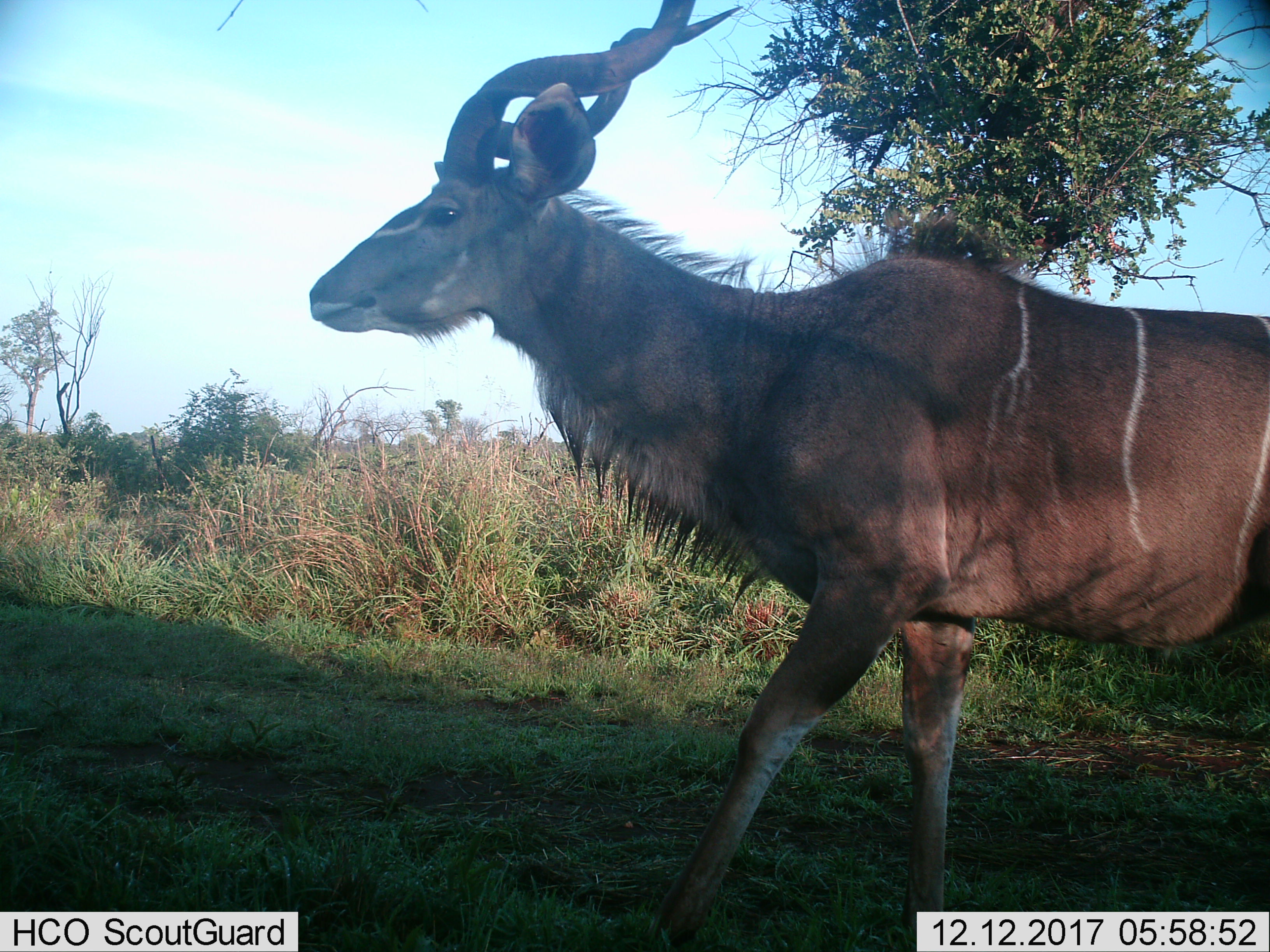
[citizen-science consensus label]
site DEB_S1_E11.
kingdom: Animalia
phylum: Chordata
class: Mammalia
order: Artiodactyla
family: Bovidae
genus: Tragelaphus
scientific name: Tragelaphus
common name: kudu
Kudu (Tragelaphus), count 1. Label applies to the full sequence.